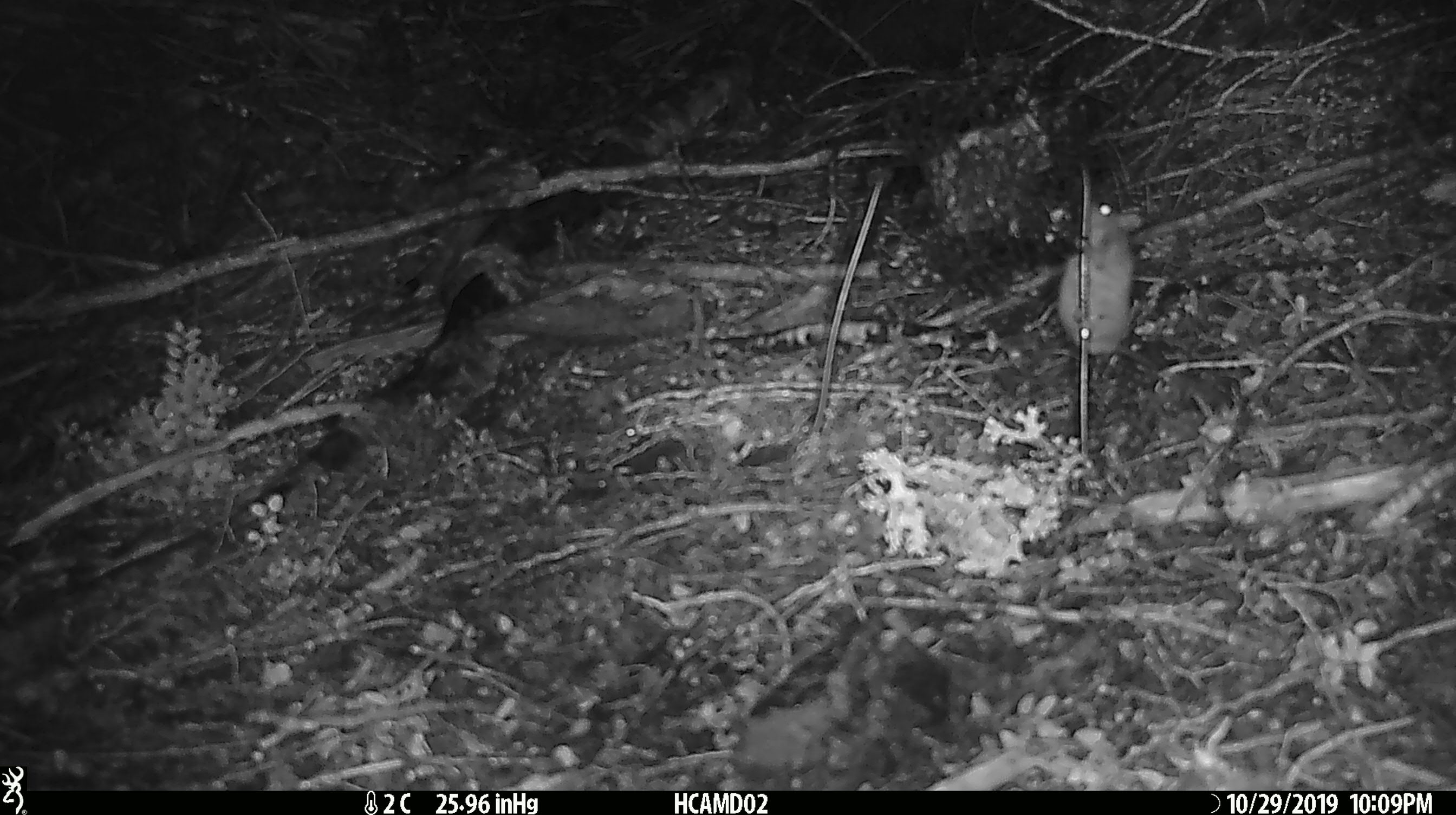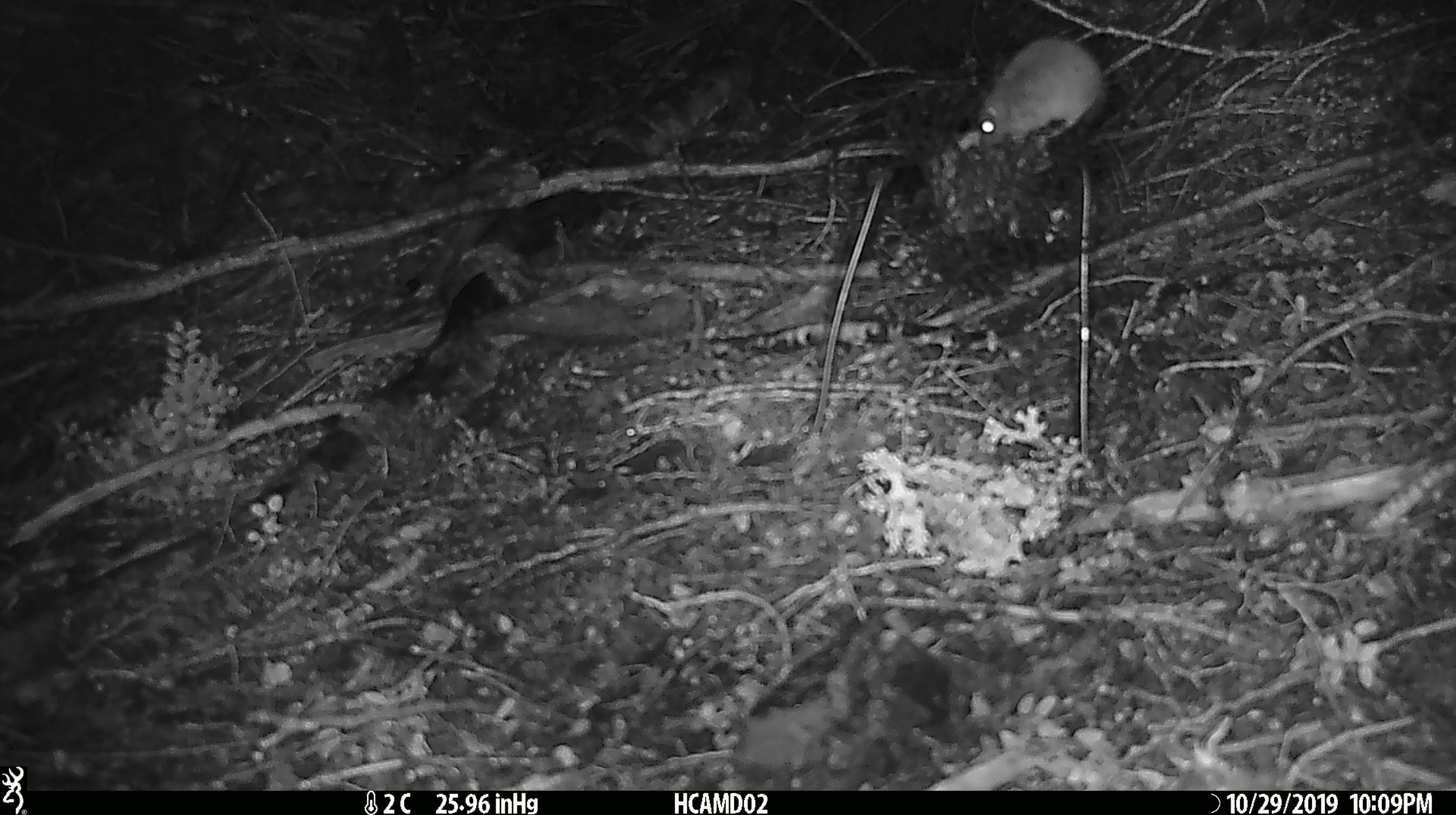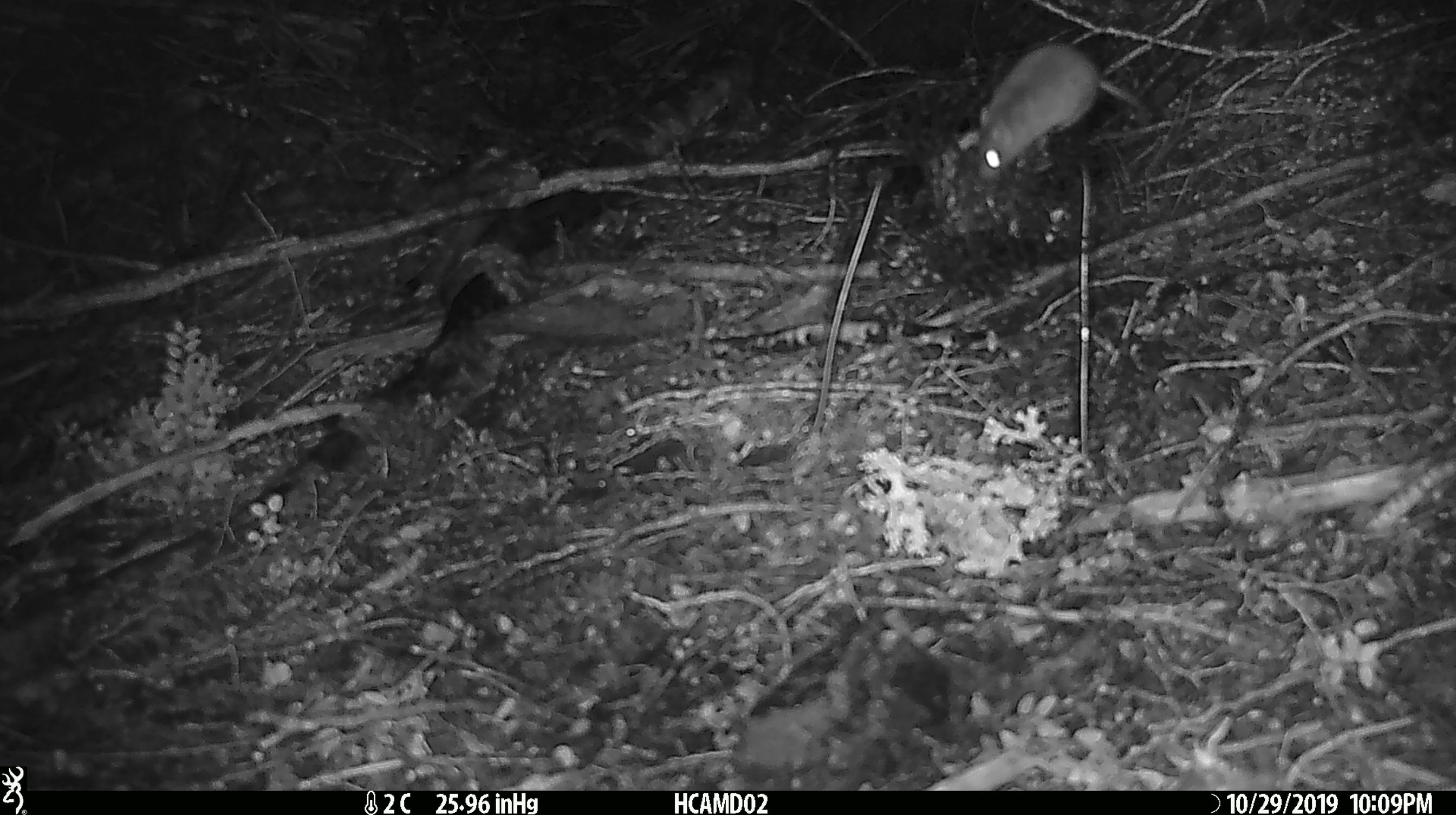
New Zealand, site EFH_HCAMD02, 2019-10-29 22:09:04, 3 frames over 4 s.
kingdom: Animalia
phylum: Chordata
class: Mammalia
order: Rodentia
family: Muridae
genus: Mus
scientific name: Mus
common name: mouse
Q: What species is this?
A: Mouse (Mus).